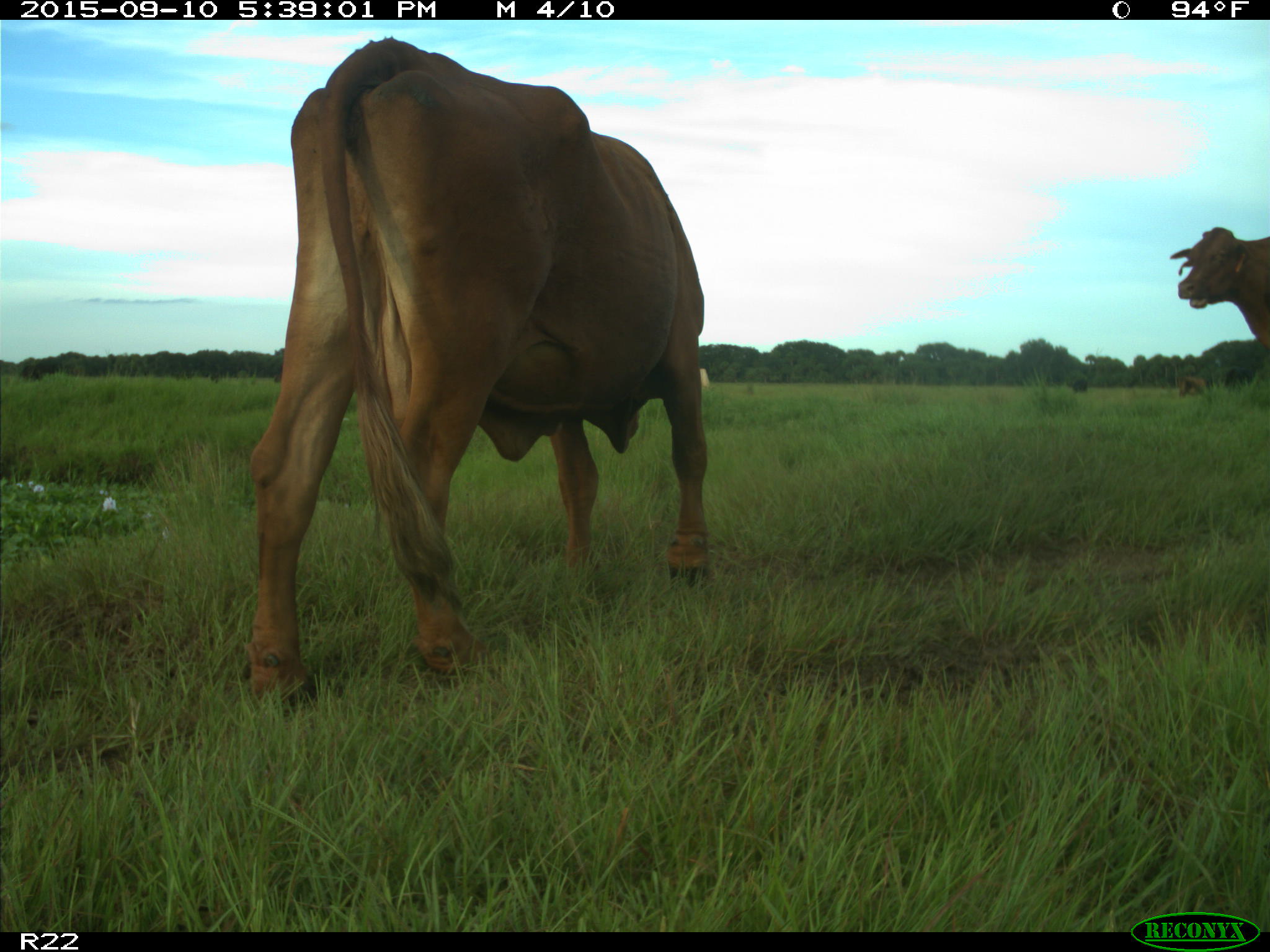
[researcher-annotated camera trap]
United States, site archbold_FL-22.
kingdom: Animalia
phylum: Chordata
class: Mammalia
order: Artiodactyla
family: Bovidae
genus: Bos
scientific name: Bos taurus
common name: domestic cow